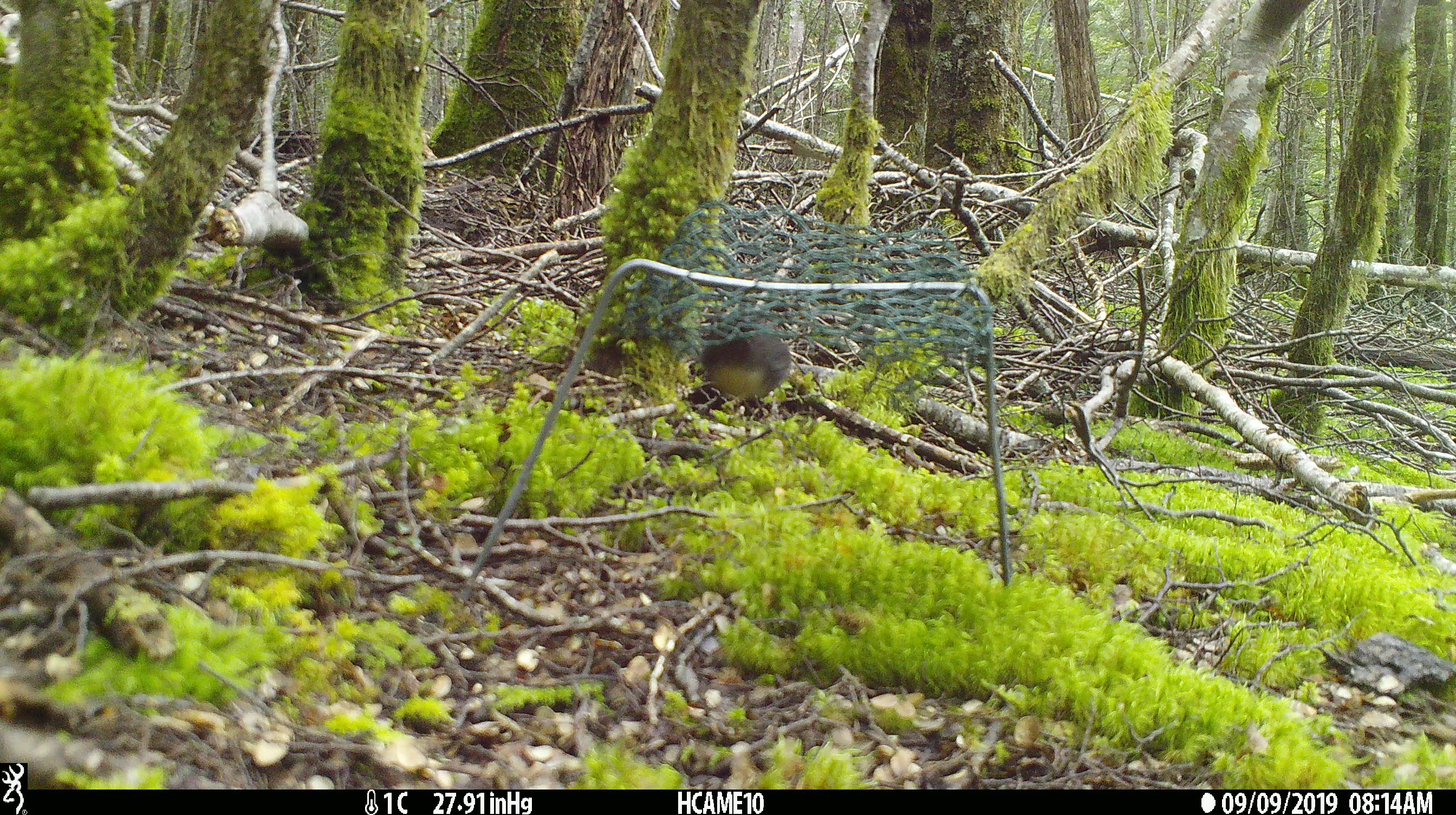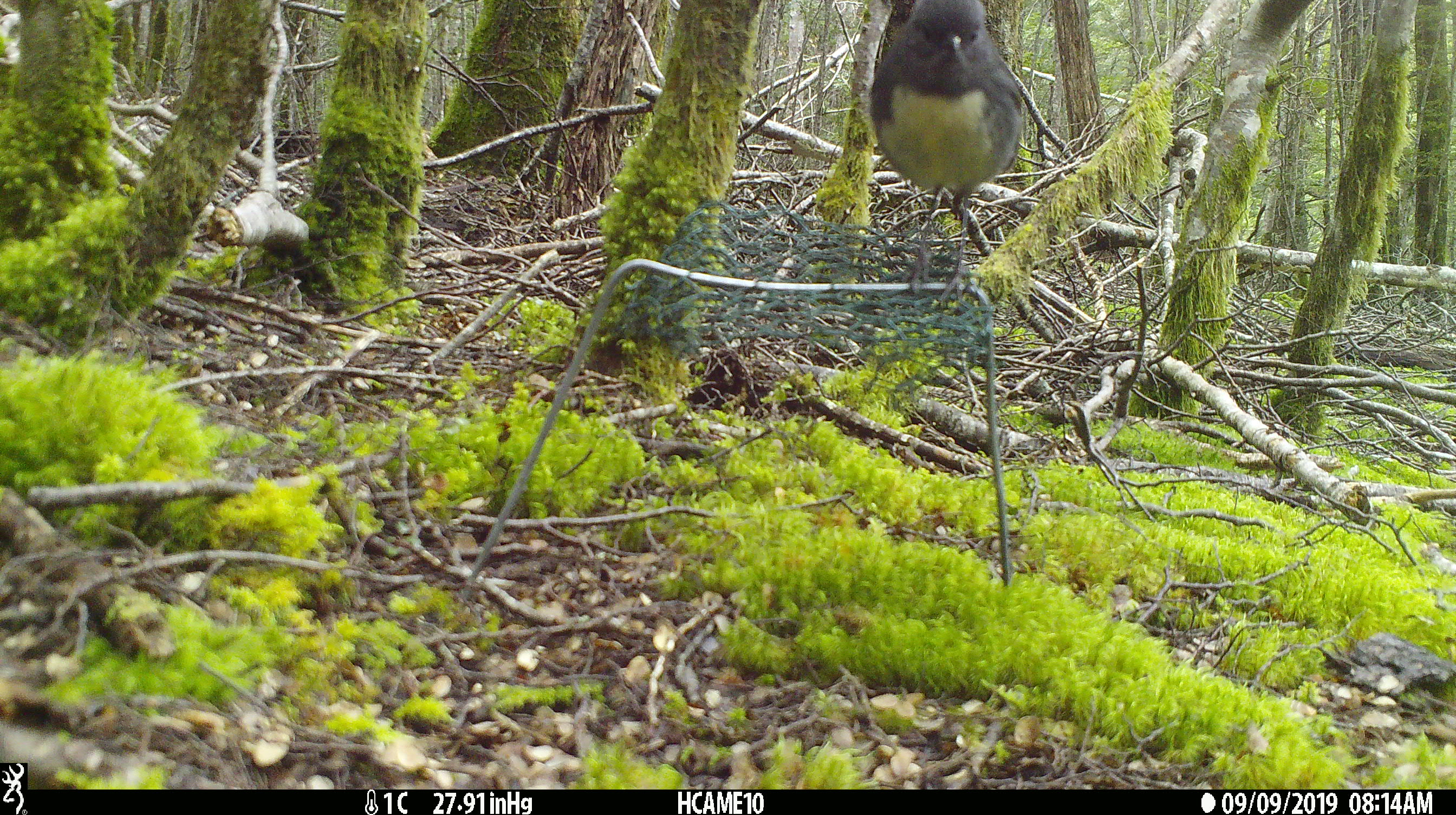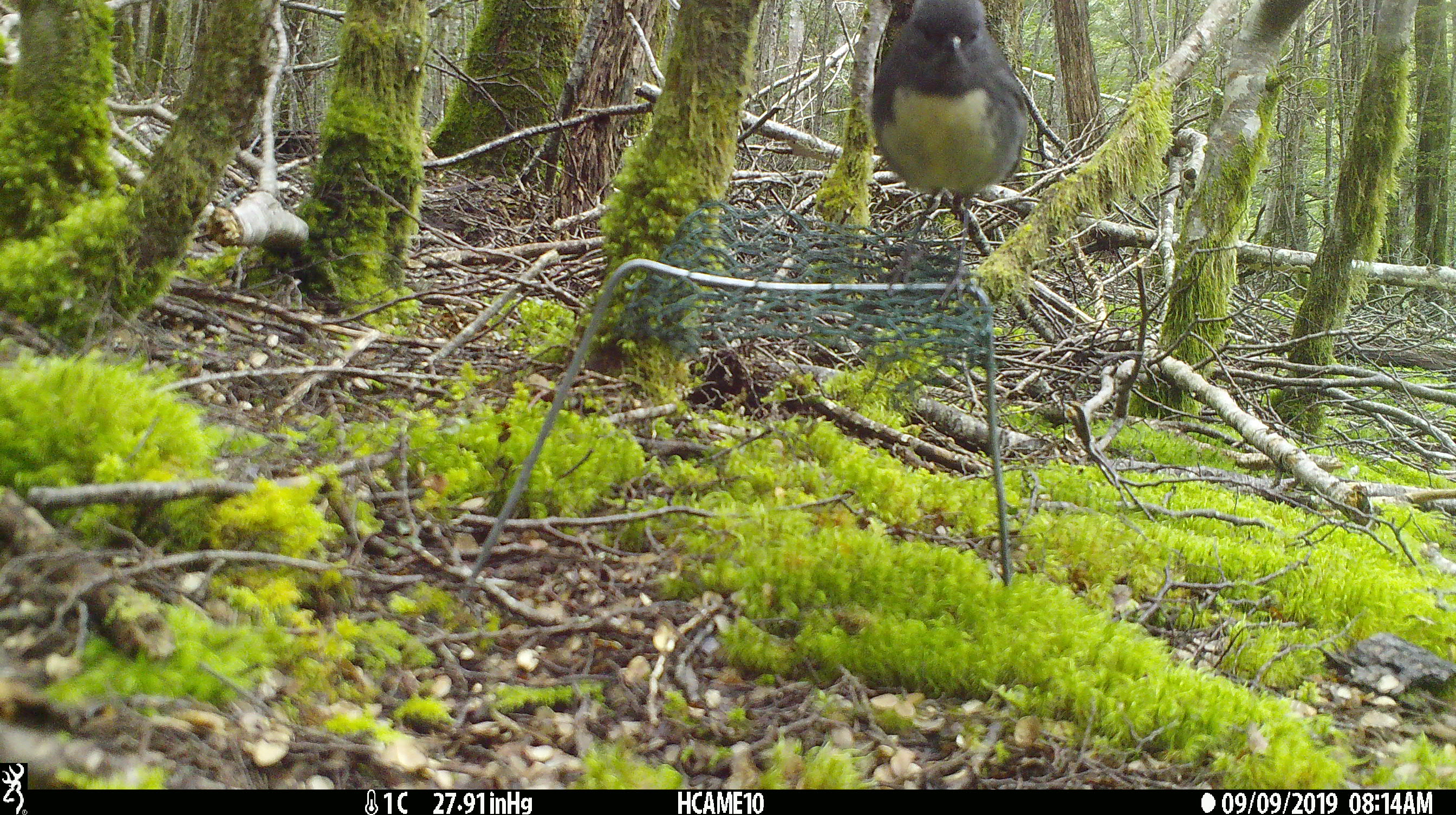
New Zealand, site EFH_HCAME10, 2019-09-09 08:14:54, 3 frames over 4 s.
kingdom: Animalia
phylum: Chordata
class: Aves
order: Passeriformes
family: Petroicidae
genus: Petroica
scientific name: Petroica australis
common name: new zealand robin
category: robin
Robin (new zealand robin) (Petroica australis).